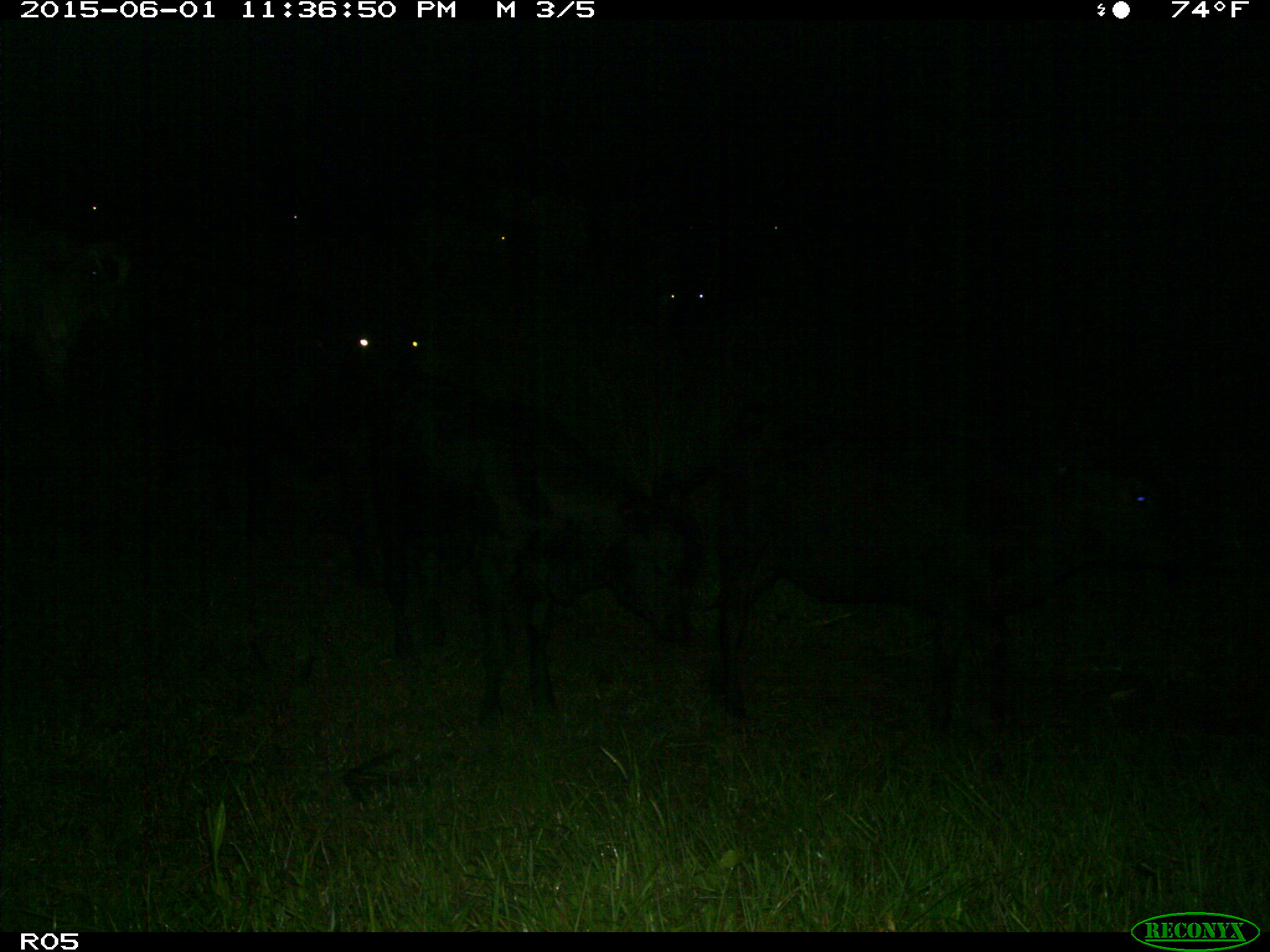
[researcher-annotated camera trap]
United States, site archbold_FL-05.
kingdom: Animalia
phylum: Chordata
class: Mammalia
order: Artiodactyla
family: Bovidae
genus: Bos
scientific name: Bos taurus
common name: domestic cow